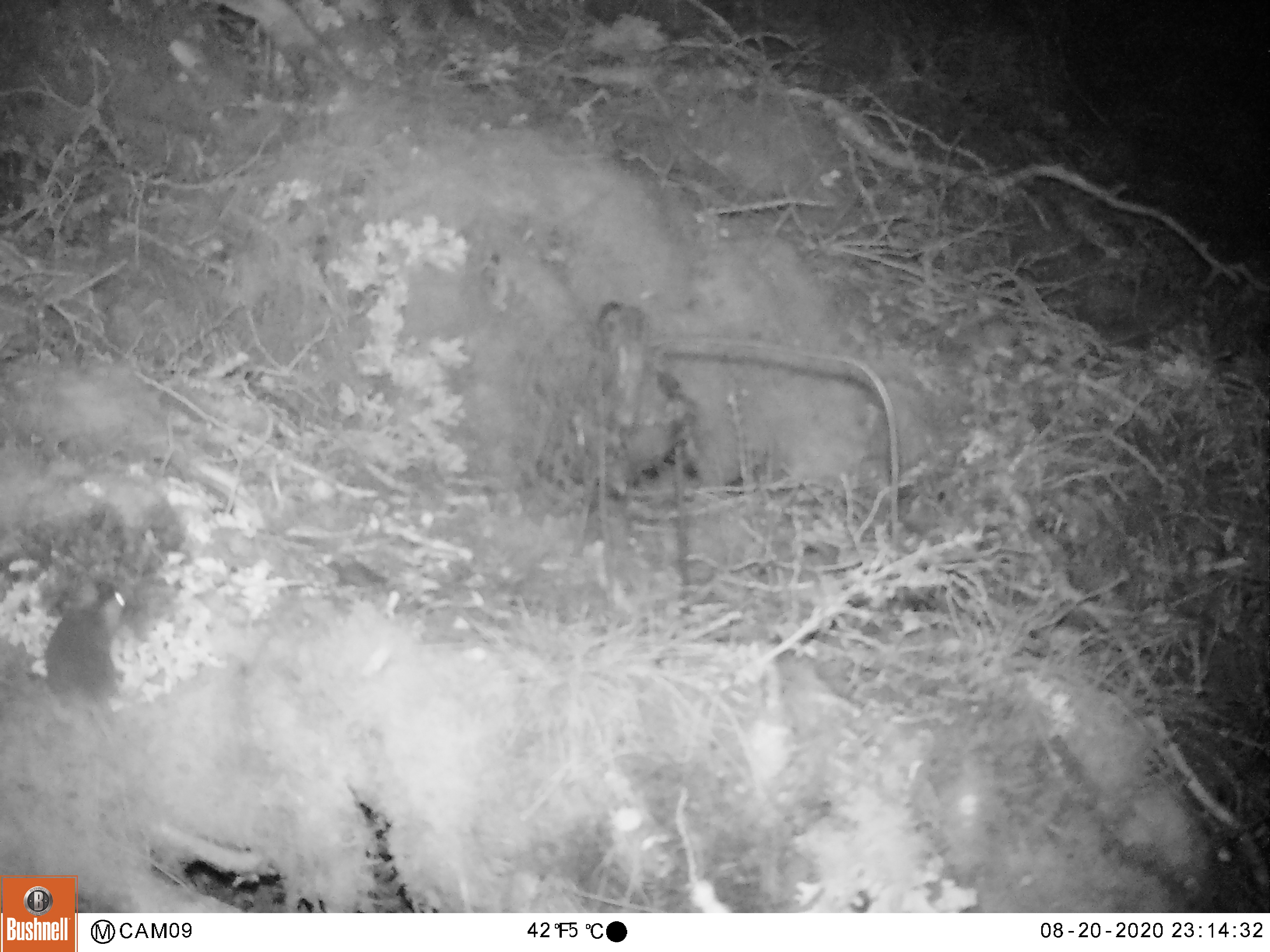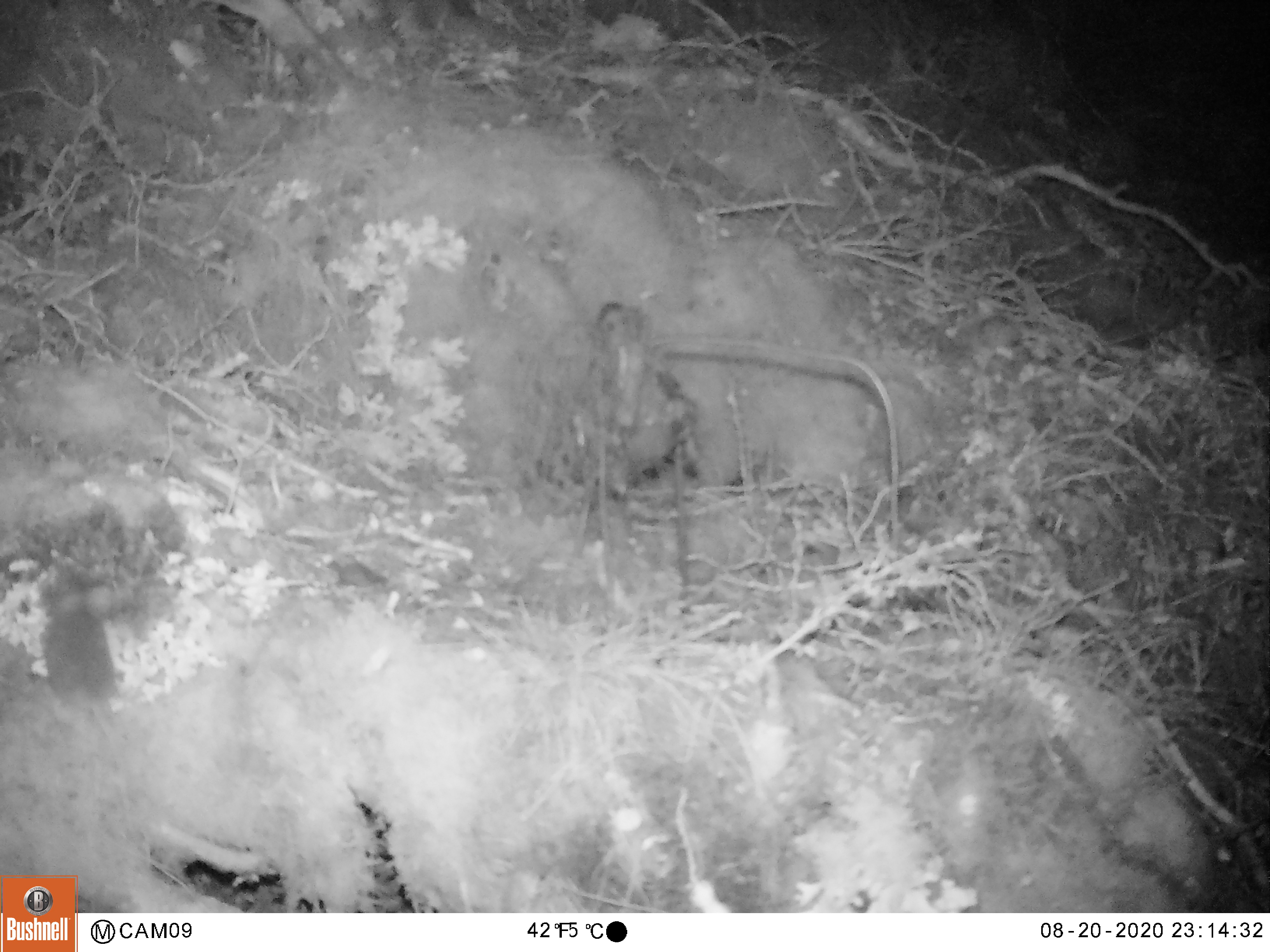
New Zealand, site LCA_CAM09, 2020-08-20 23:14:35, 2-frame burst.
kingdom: Animalia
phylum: Chordata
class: Mammalia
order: Rodentia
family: Muridae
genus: Mus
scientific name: Mus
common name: mouse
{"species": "mouse (Mus)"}